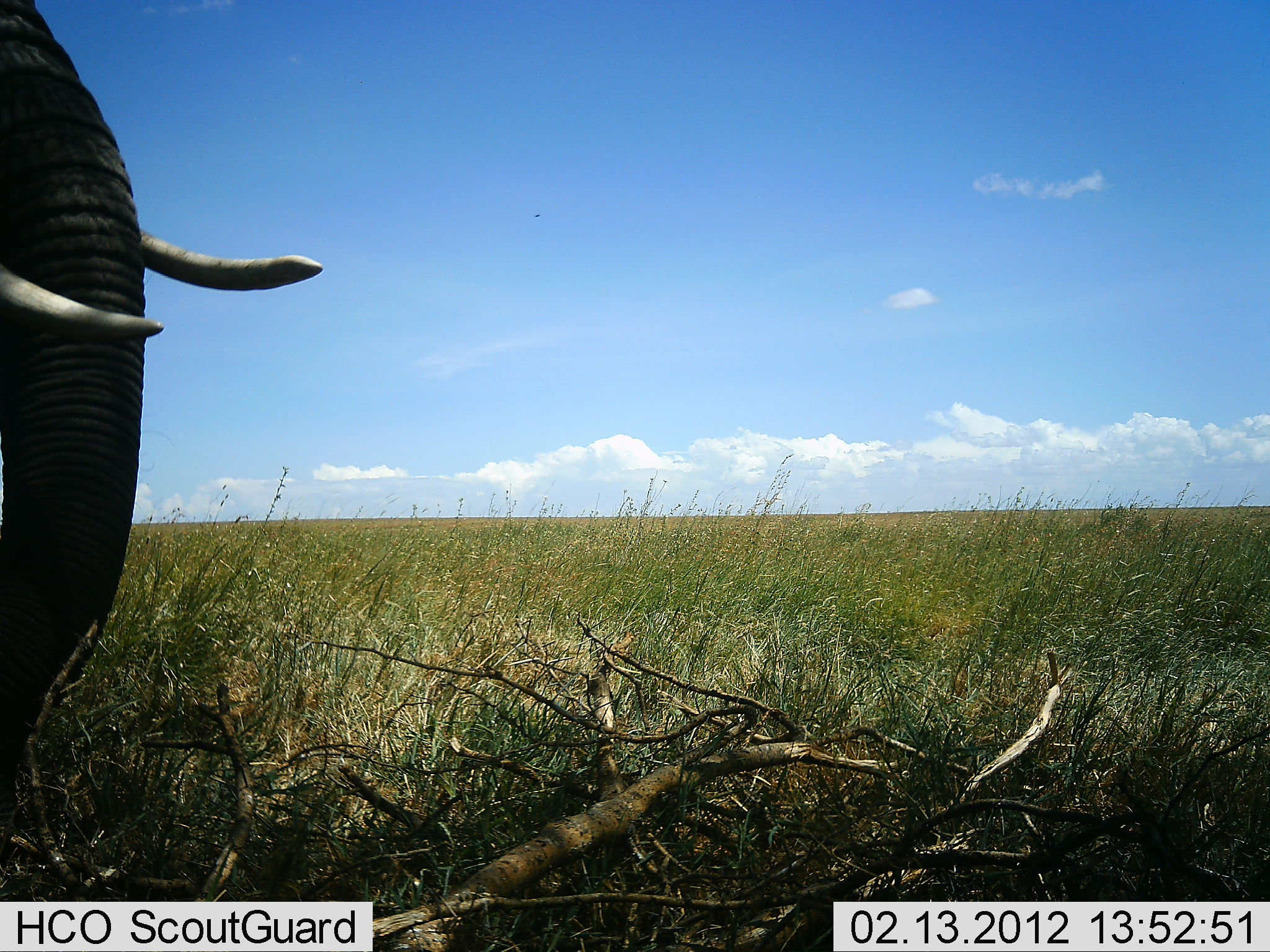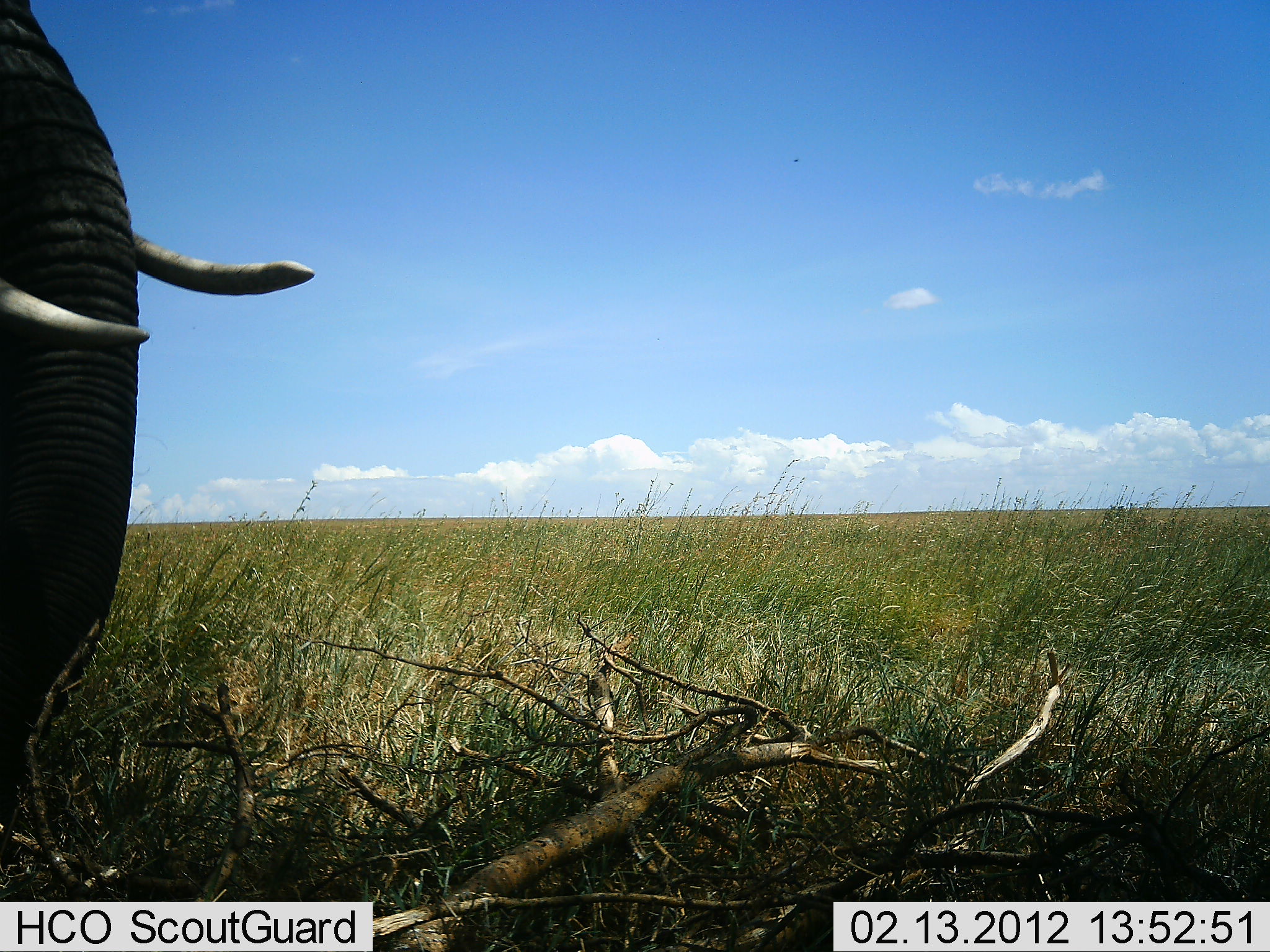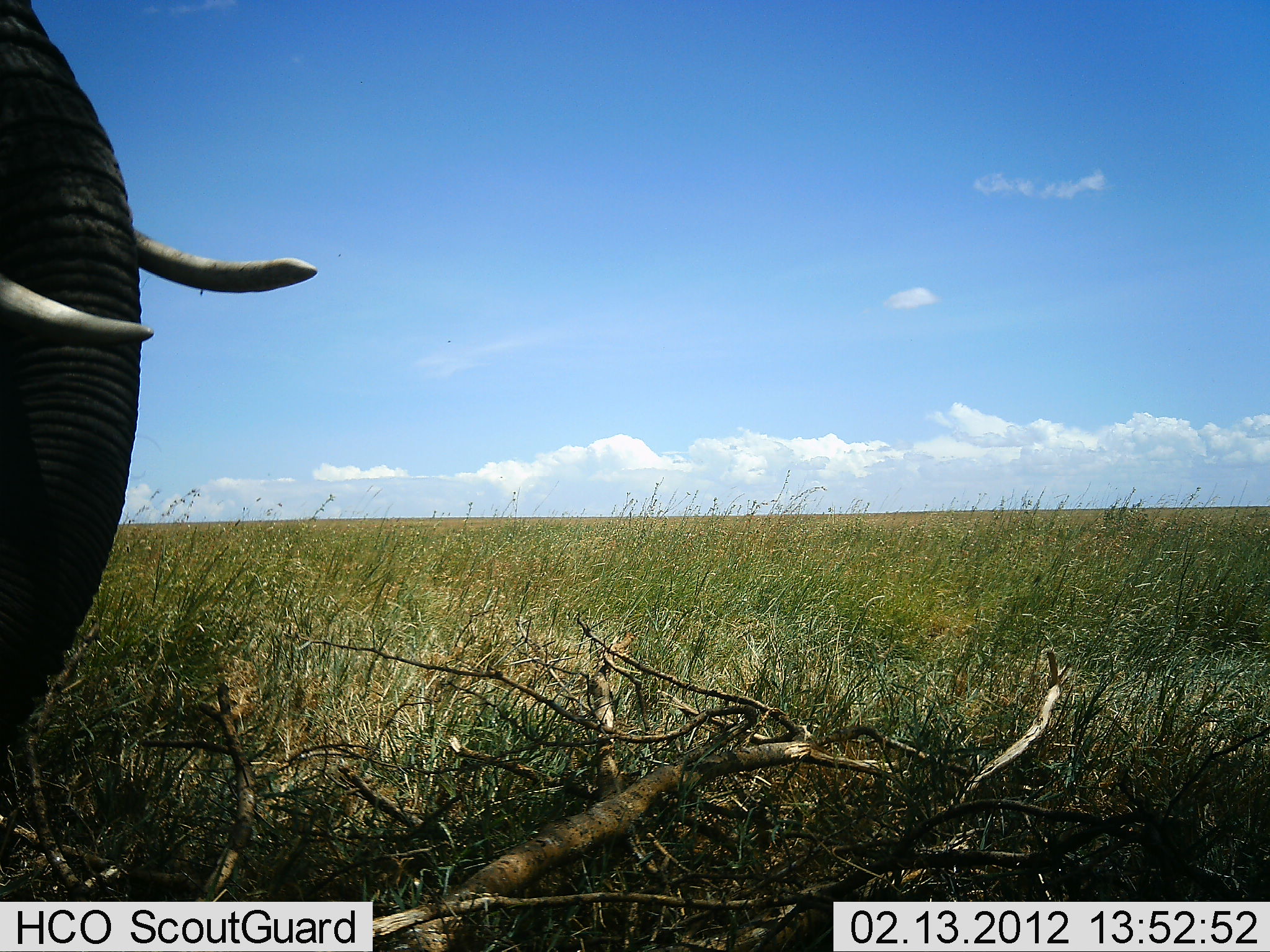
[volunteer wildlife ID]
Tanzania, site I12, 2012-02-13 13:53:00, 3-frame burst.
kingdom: Animalia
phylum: Chordata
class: Mammalia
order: Proboscidea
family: Elephantidae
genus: Loxodonta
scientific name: Loxodonta africana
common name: african bush elephant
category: elephant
Elephant (african bush elephant) (Loxodonta africana), count 1. Behavior (volunteer vote fractions): standing 80%, resting 4%, moving 0%, interacting 0%. Young present (vote fraction): 0%. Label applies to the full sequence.